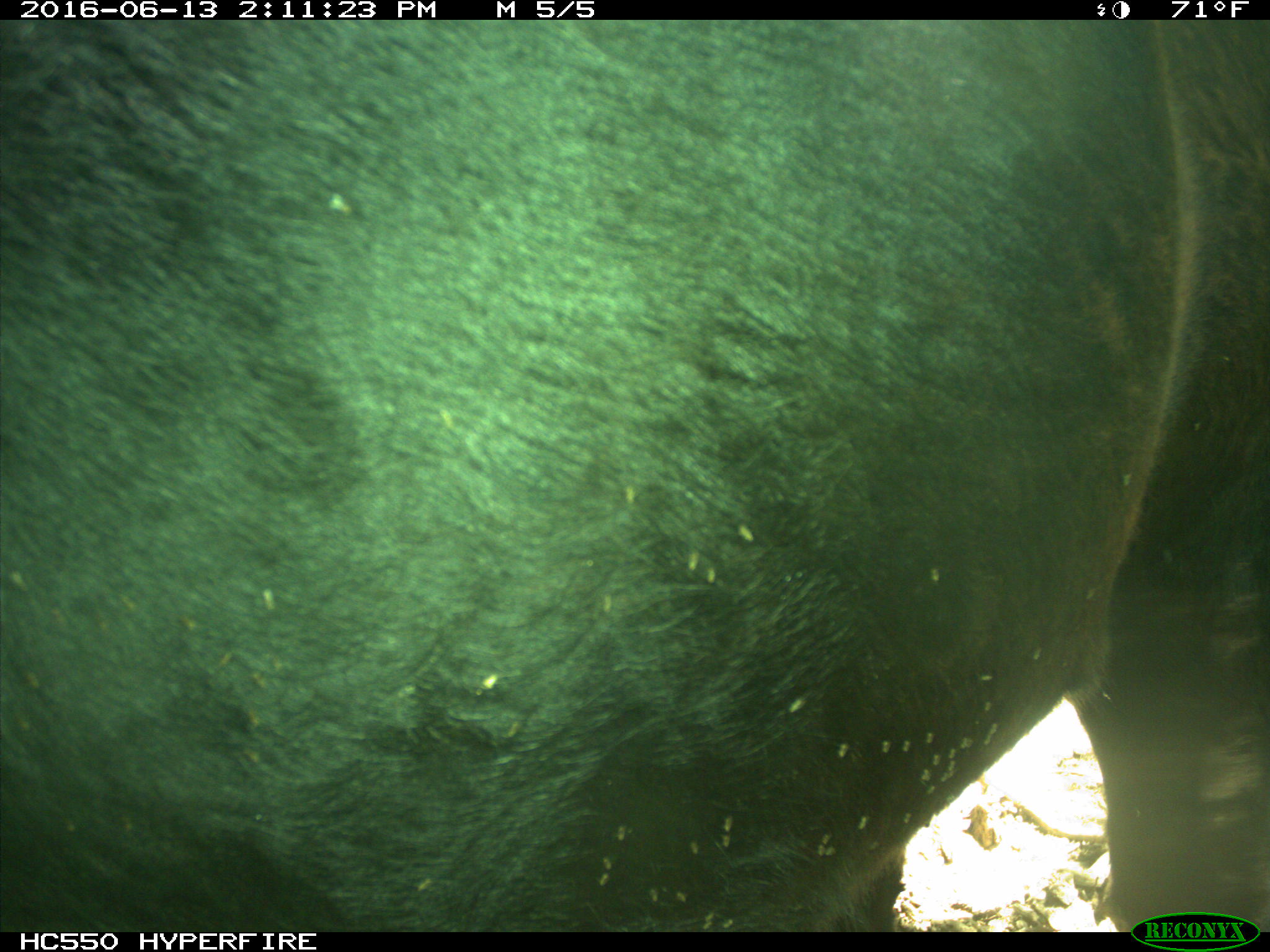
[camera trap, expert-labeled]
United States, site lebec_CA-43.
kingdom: Animalia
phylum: Chordata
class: Mammalia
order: Artiodactyla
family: Bovidae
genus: Bos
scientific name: Bos taurus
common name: domestic cow